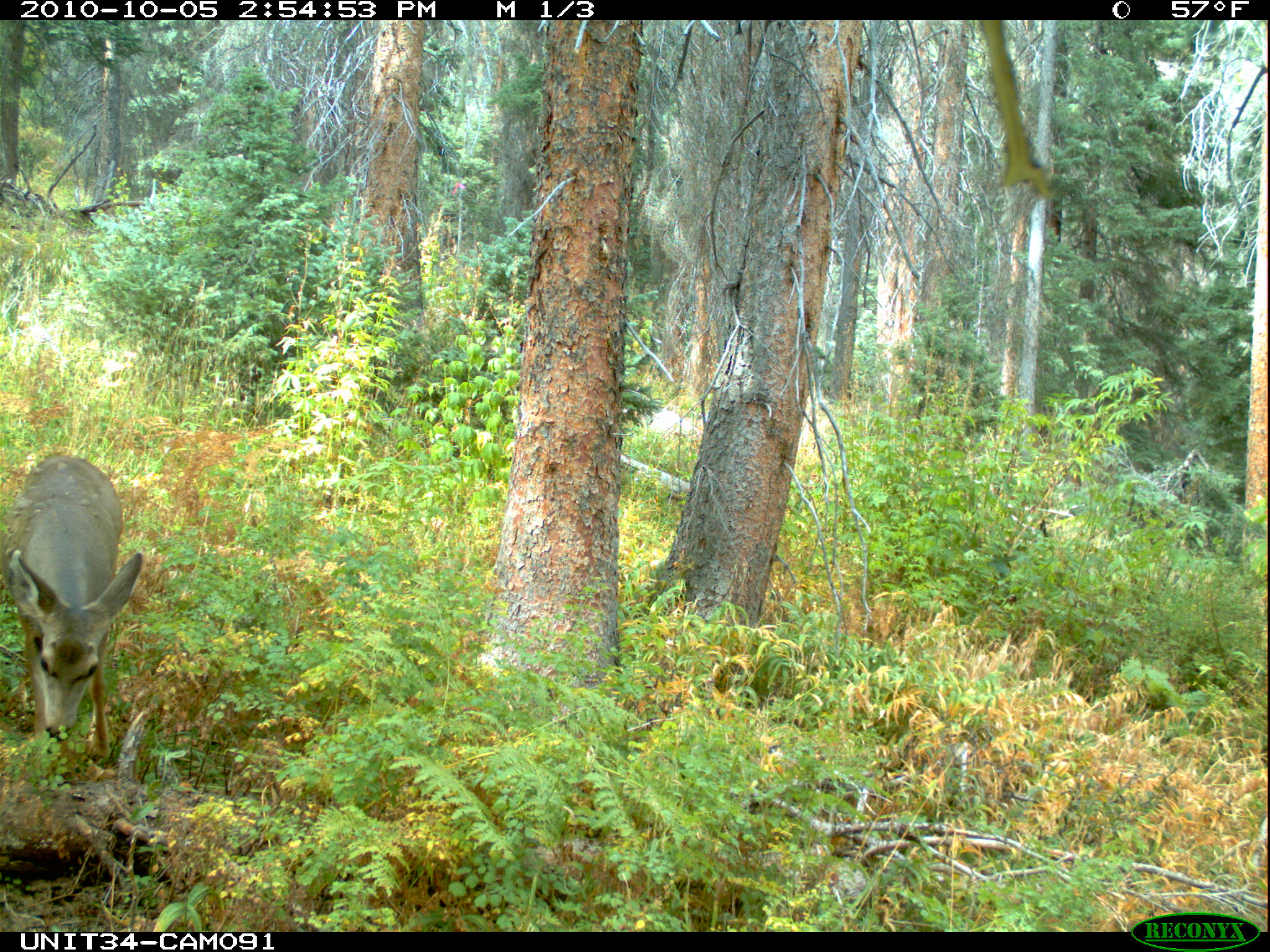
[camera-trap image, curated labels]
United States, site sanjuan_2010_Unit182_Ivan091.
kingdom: Animalia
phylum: Chordata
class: Mammalia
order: Artiodactyla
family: Cervidae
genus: Odocoileus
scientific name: Odocoileus hemionus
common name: mule deer